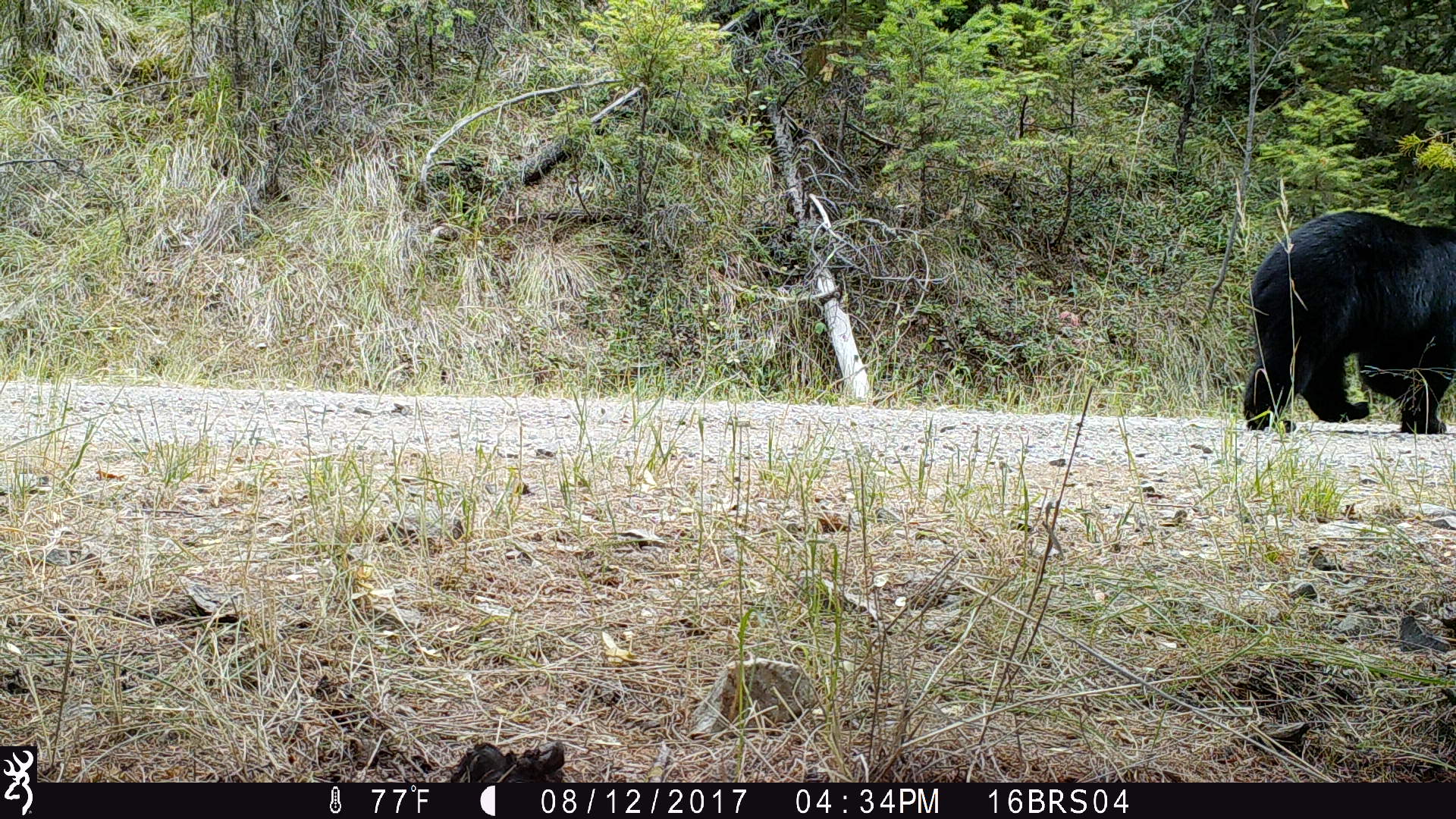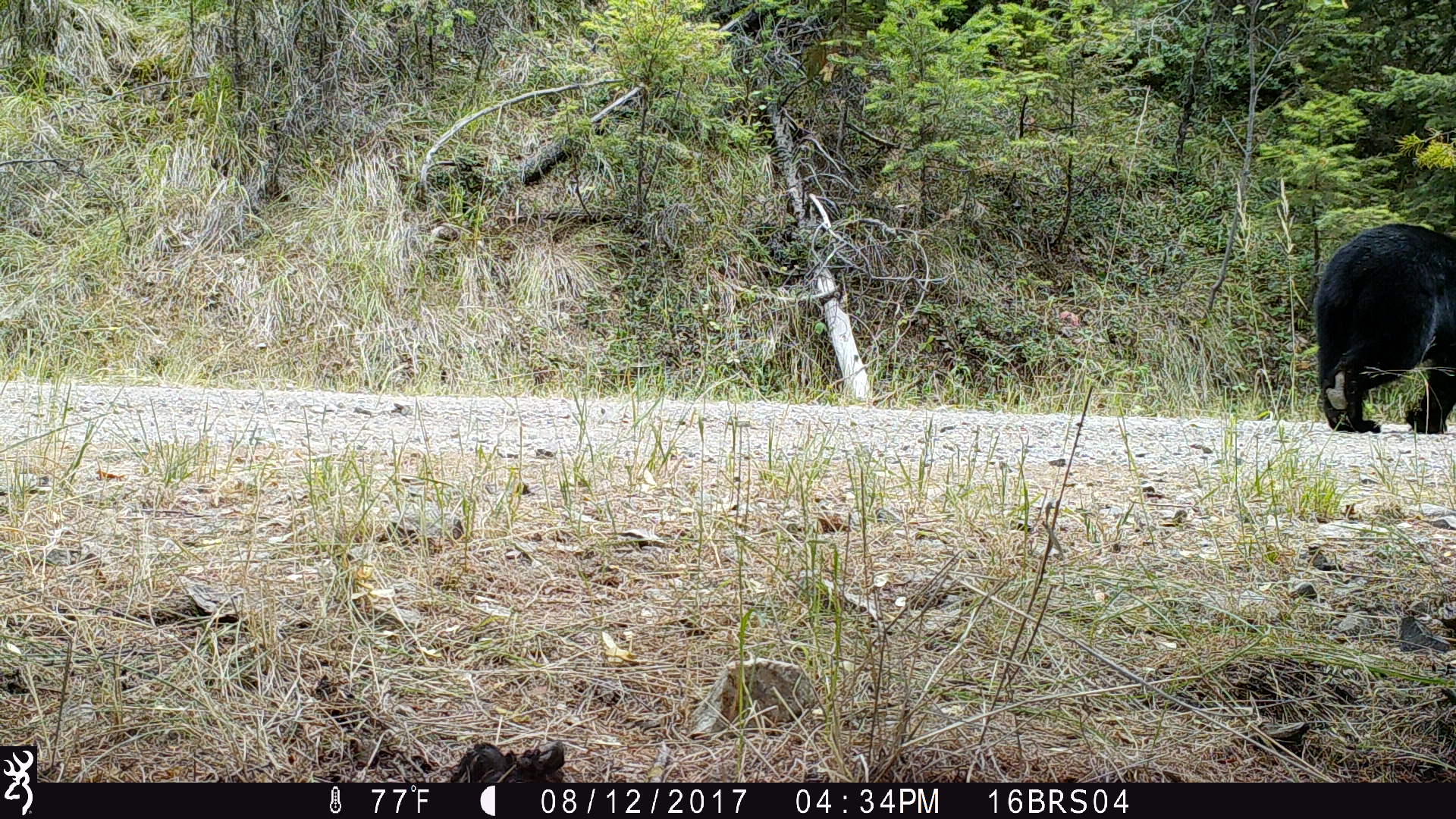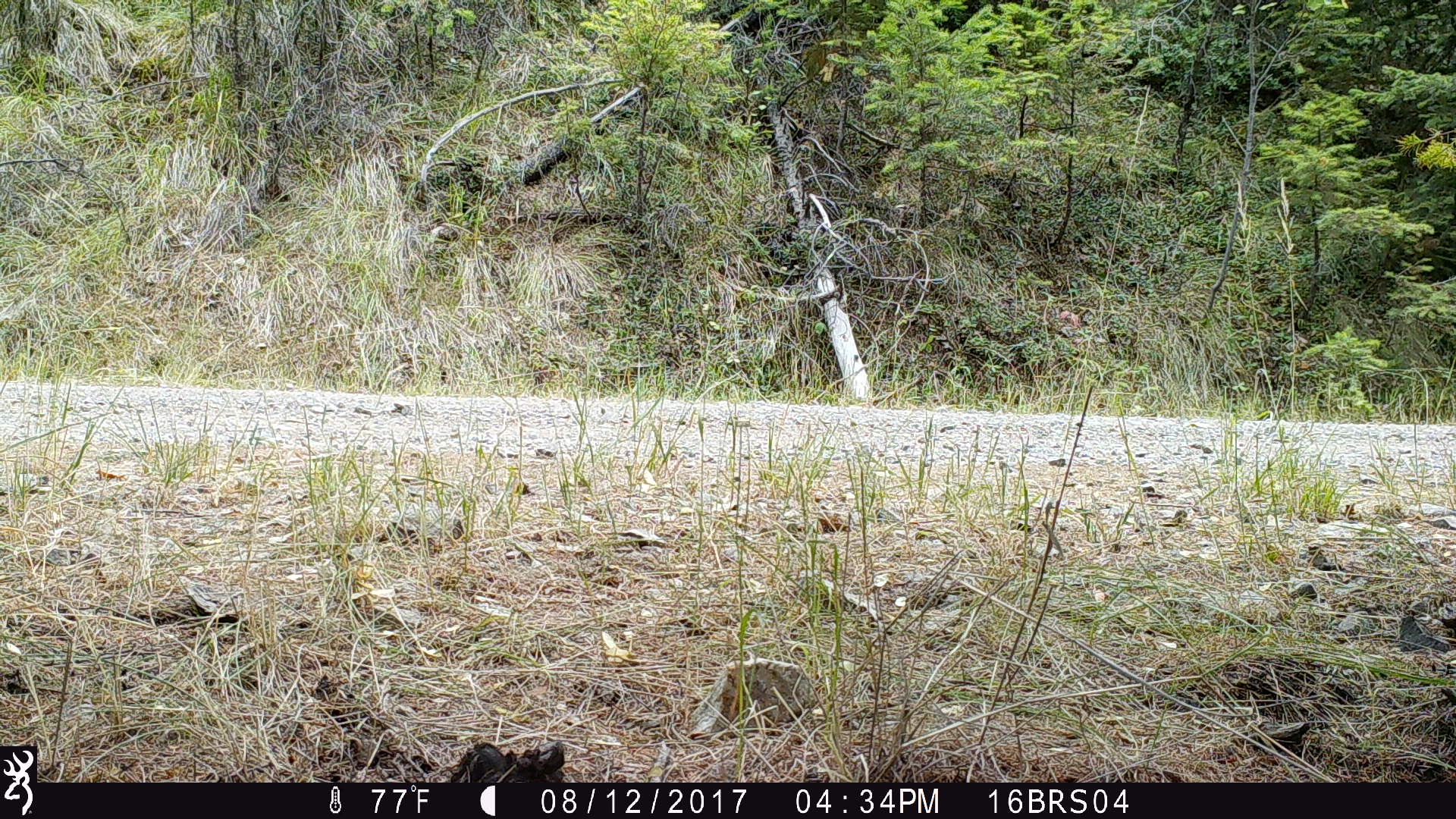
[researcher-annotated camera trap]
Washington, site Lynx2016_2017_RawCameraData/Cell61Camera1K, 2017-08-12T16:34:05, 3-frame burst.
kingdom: Animalia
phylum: Chordata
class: Mammalia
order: Carnivora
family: Ursidae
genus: Ursus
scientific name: Ursus americanus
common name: american black bear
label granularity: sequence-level